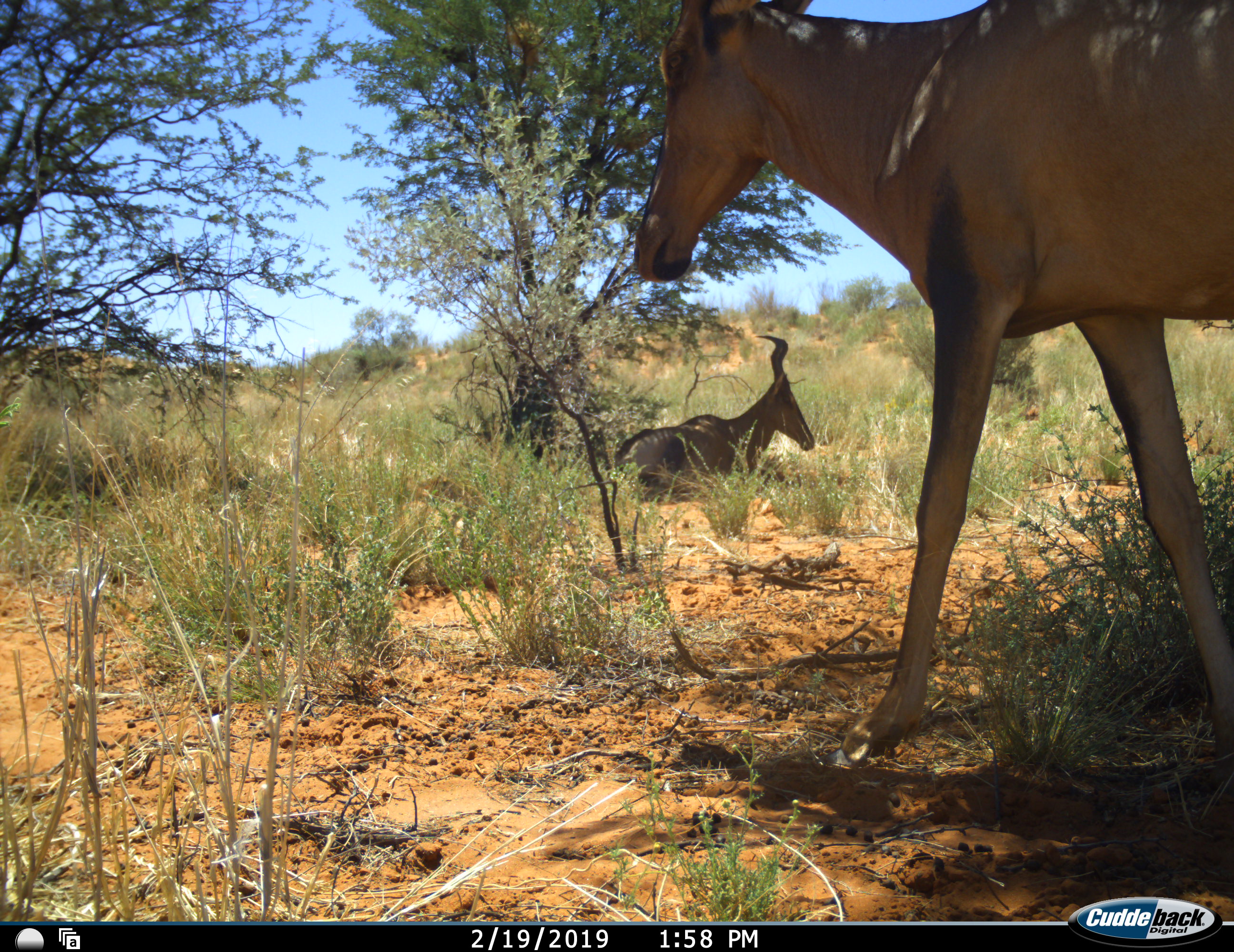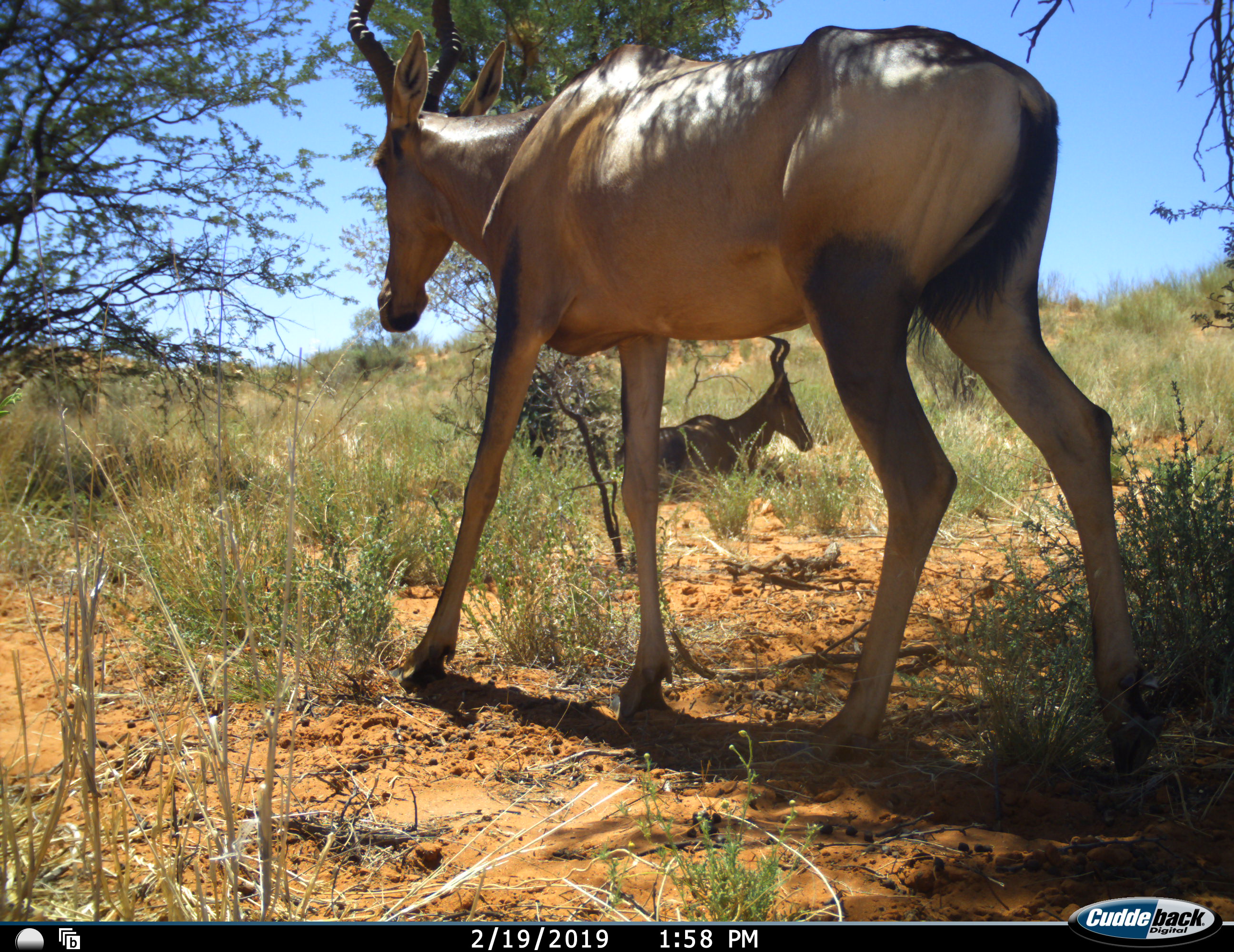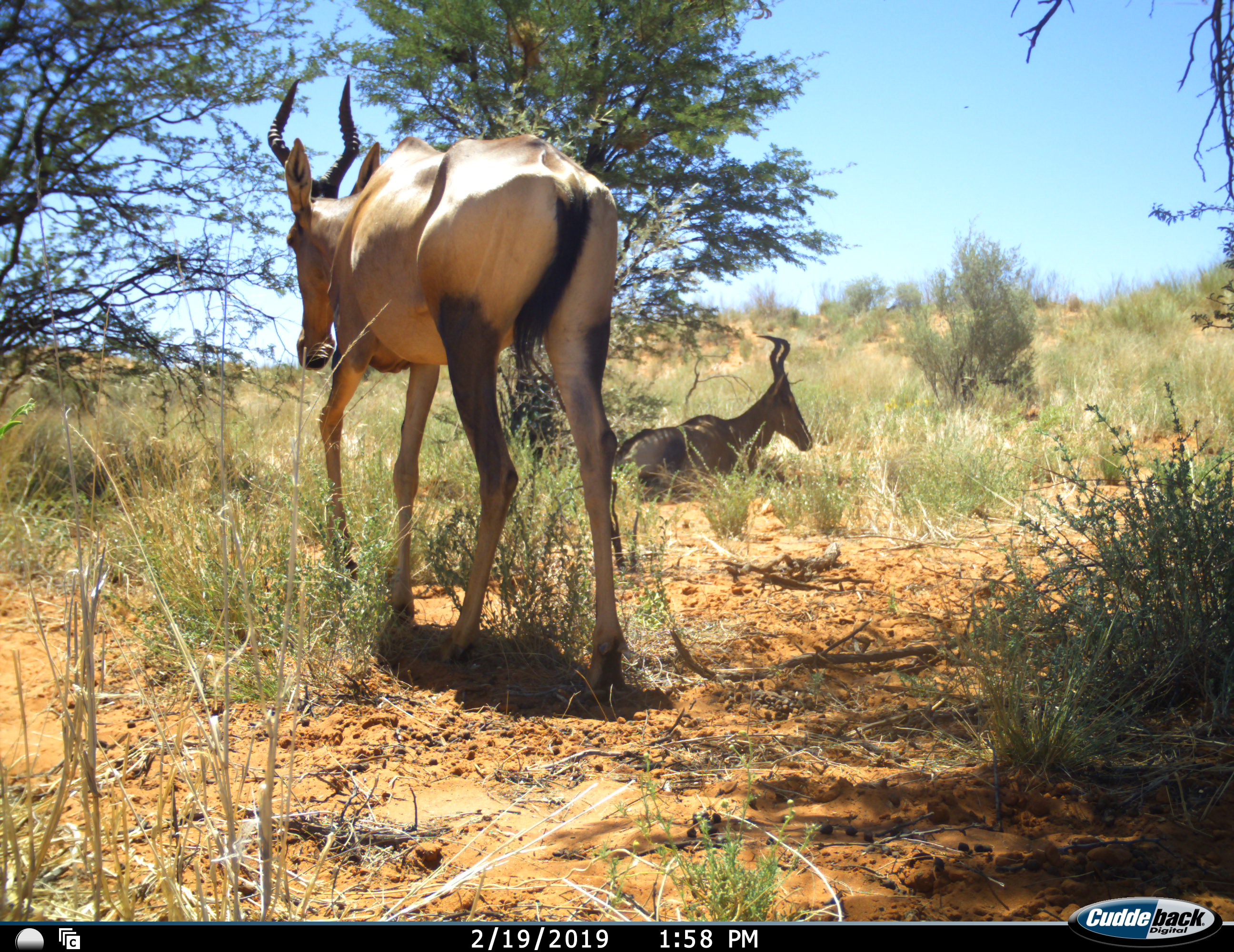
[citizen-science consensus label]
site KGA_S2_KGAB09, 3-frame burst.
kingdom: Animalia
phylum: Chordata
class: Mammalia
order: Artiodactyla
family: Bovidae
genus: Alcelaphus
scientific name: Alcelaphus buselaphus caama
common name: red hartebeest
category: hartebeestred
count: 2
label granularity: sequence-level